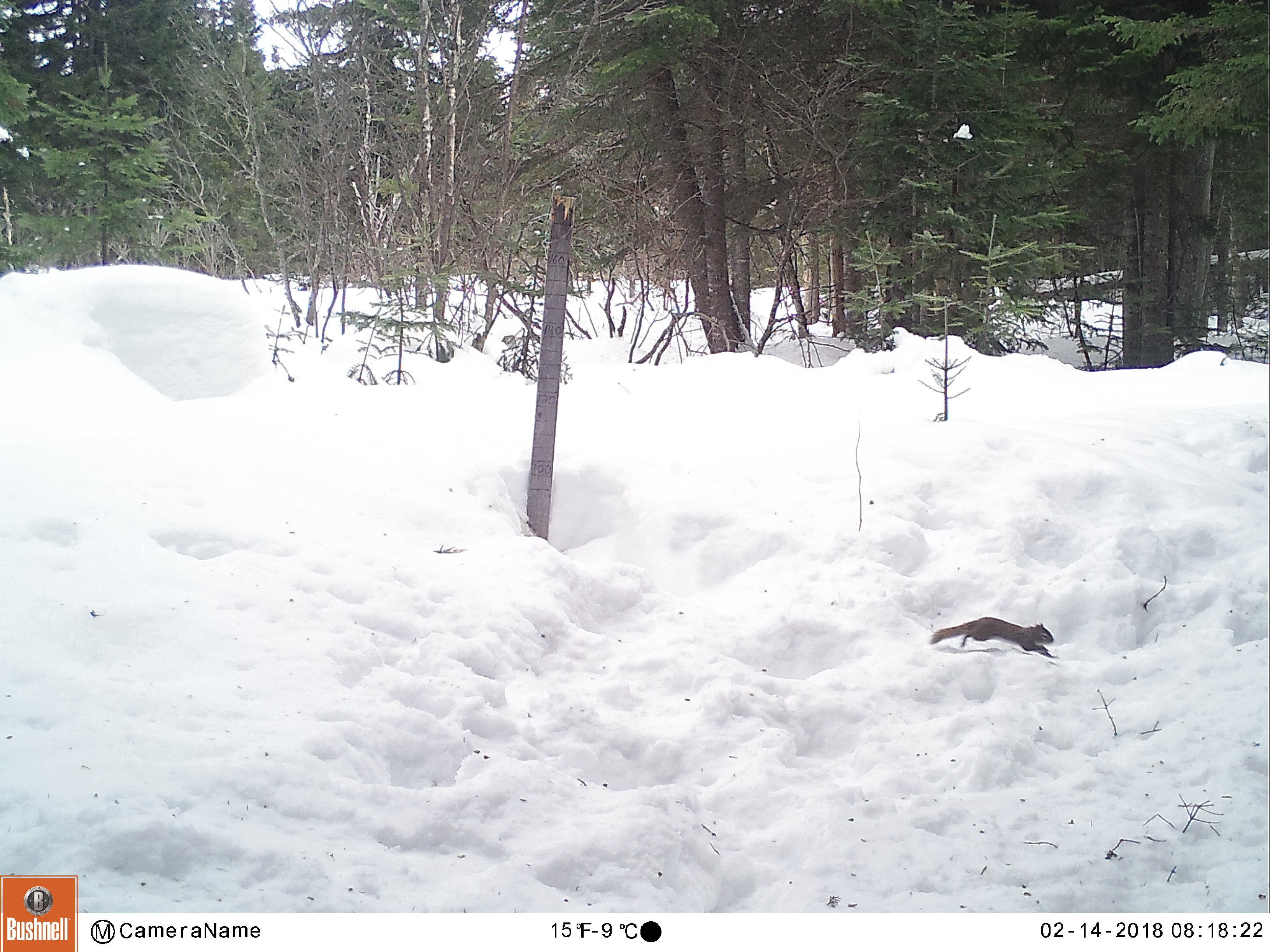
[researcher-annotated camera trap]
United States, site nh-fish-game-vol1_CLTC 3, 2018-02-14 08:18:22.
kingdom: Animalia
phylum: Chordata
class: Mammalia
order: Rodentia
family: Sciuridae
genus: Tamiasciurus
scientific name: Tamiasciurus hudsonicus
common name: red squirrel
Red squirrel (Tamiasciurus hudsonicus).